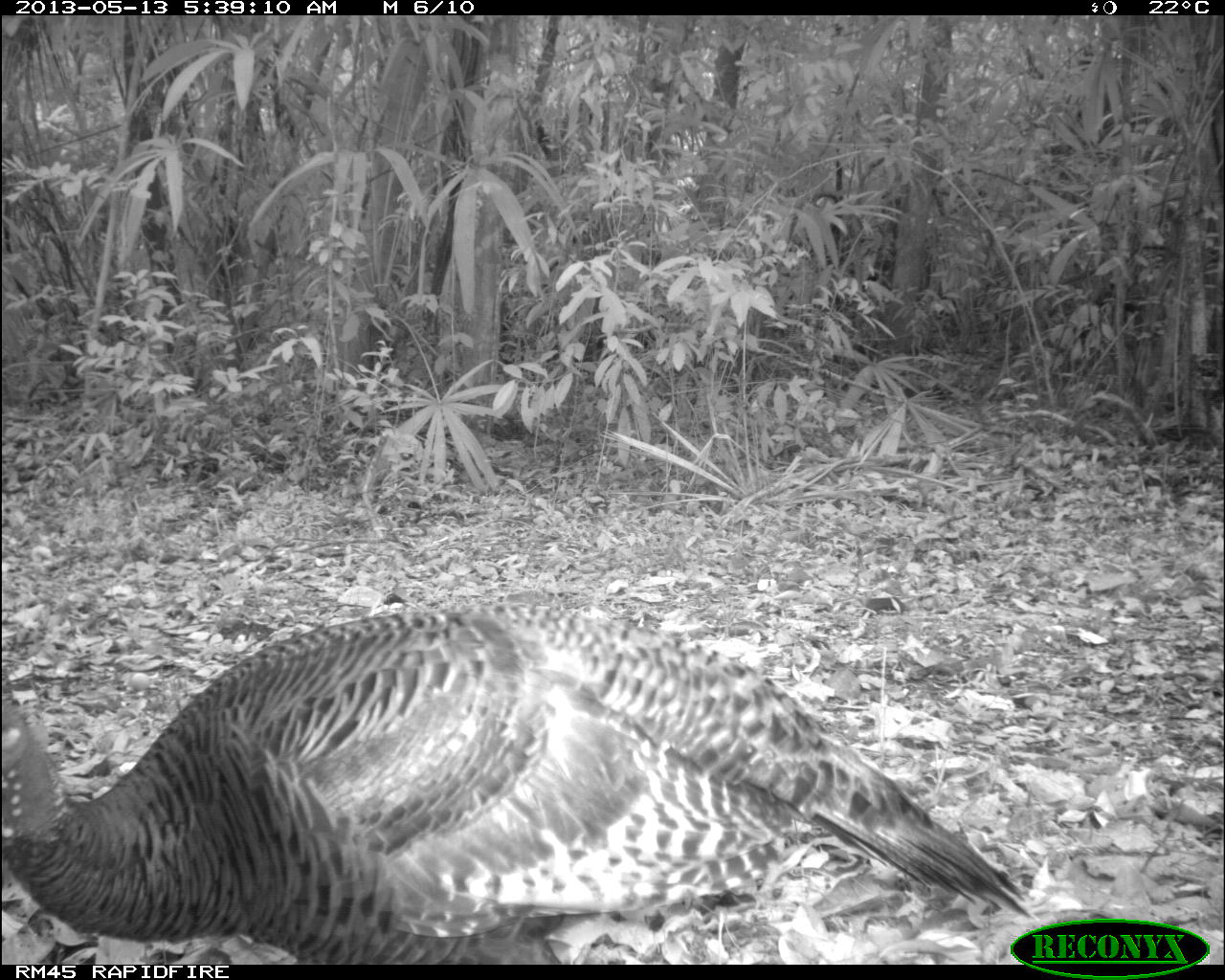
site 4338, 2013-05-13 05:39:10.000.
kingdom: Animalia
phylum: Chordata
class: Aves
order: Galliformes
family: Phasianidae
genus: Meleagris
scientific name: Meleagris ocellata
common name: ocellated turkey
Meleagris ocellata (ocellated turkey), count 1, sex female.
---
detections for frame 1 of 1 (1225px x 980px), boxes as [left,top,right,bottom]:
meleagris ocellata: [2,590,1042,965]